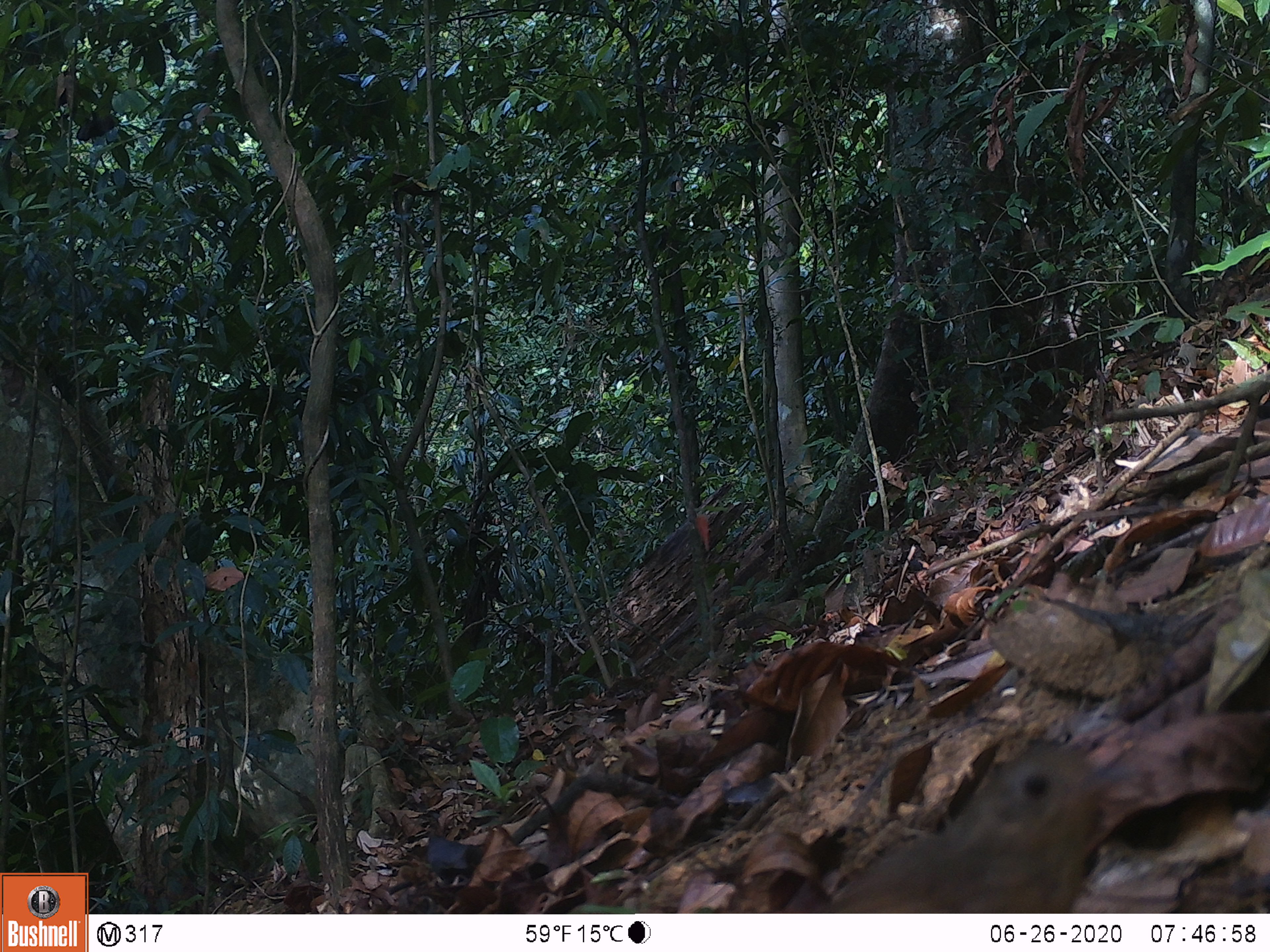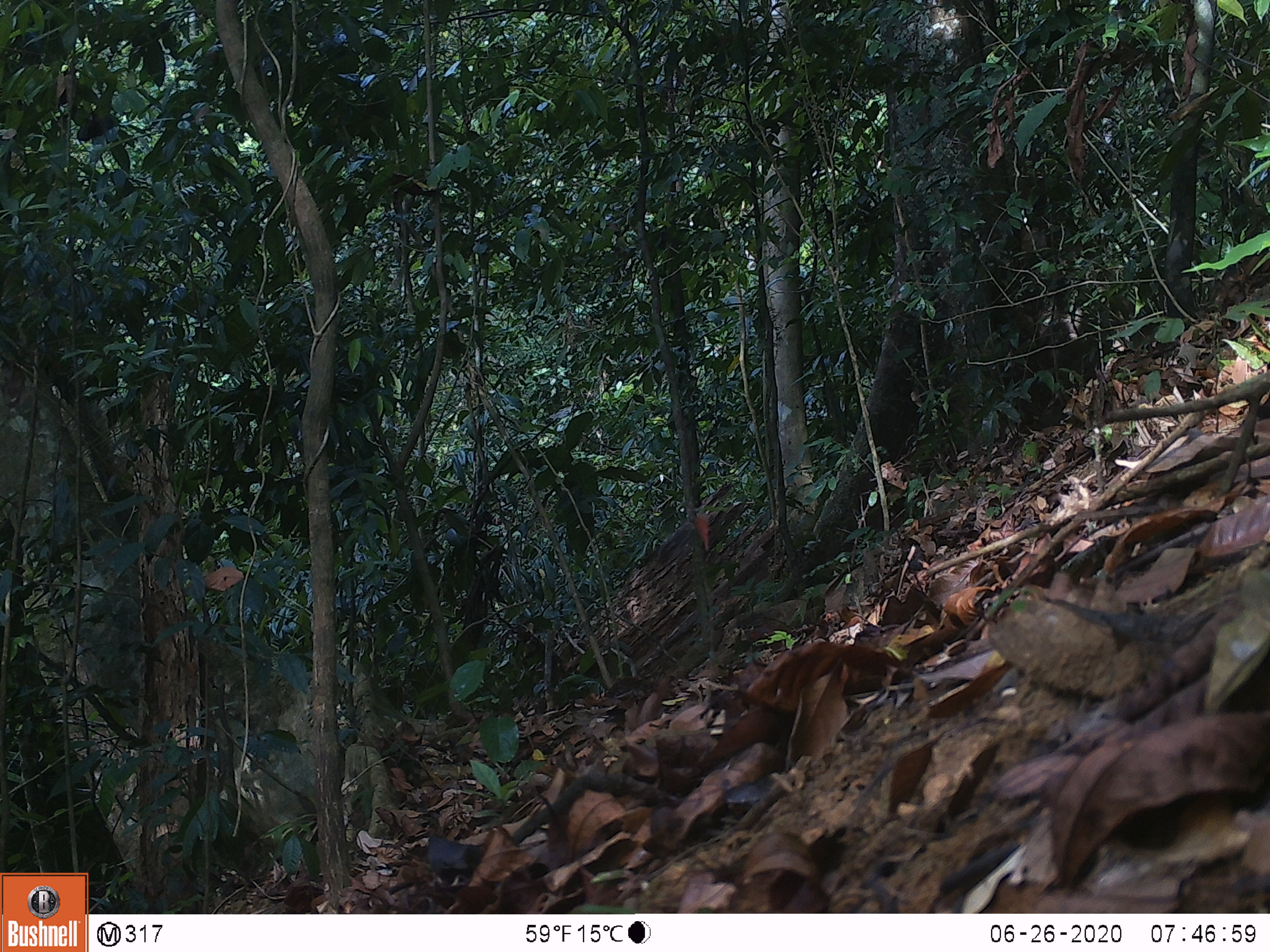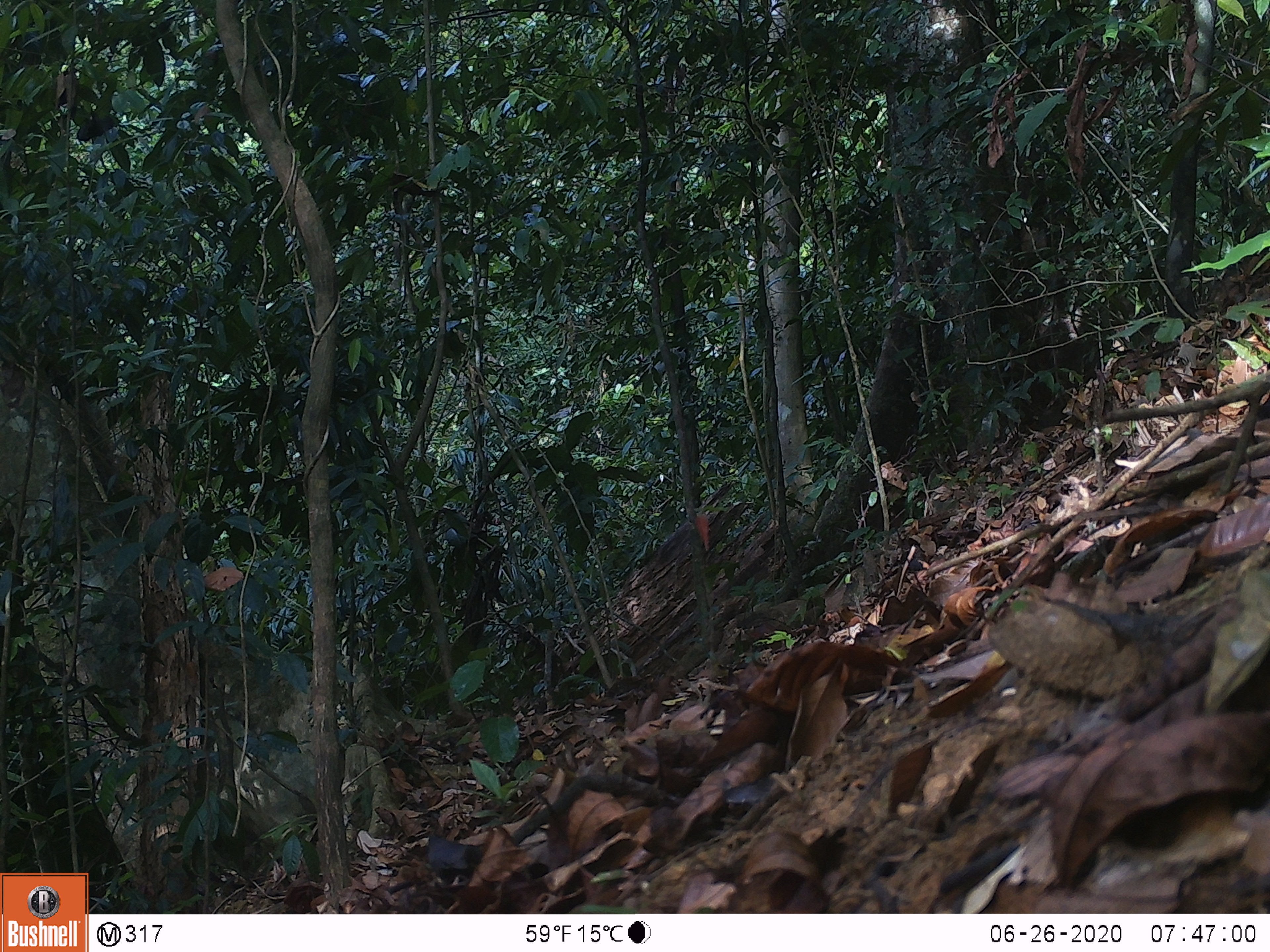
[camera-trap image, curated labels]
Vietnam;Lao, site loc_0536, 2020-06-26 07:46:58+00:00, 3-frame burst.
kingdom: Animalia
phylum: Chordata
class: Aves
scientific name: Aves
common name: bird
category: unidentified bird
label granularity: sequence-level